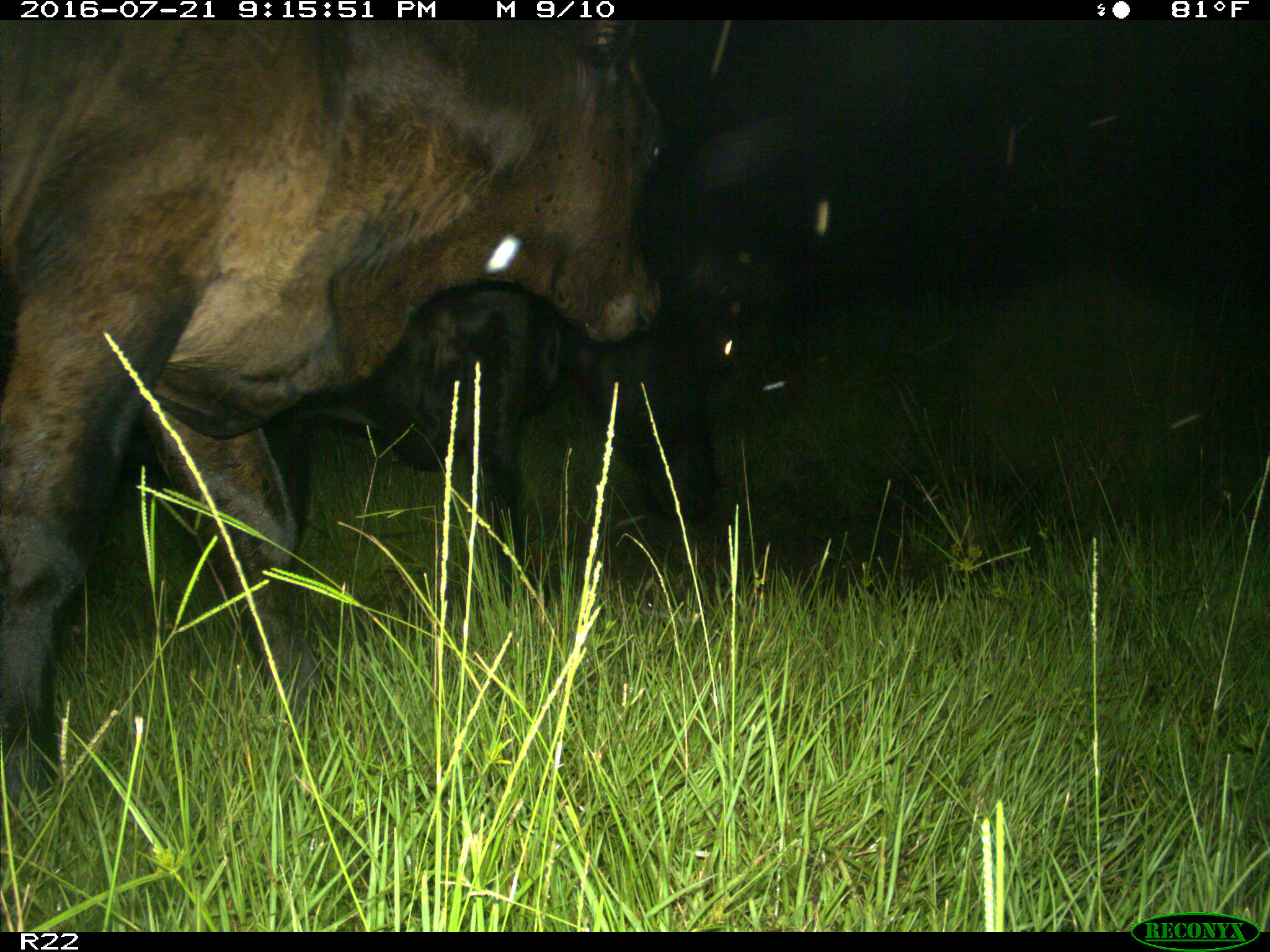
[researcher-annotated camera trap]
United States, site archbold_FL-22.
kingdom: Animalia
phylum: Chordata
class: Mammalia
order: Artiodactyla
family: Bovidae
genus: Bos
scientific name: Bos taurus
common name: domestic cow